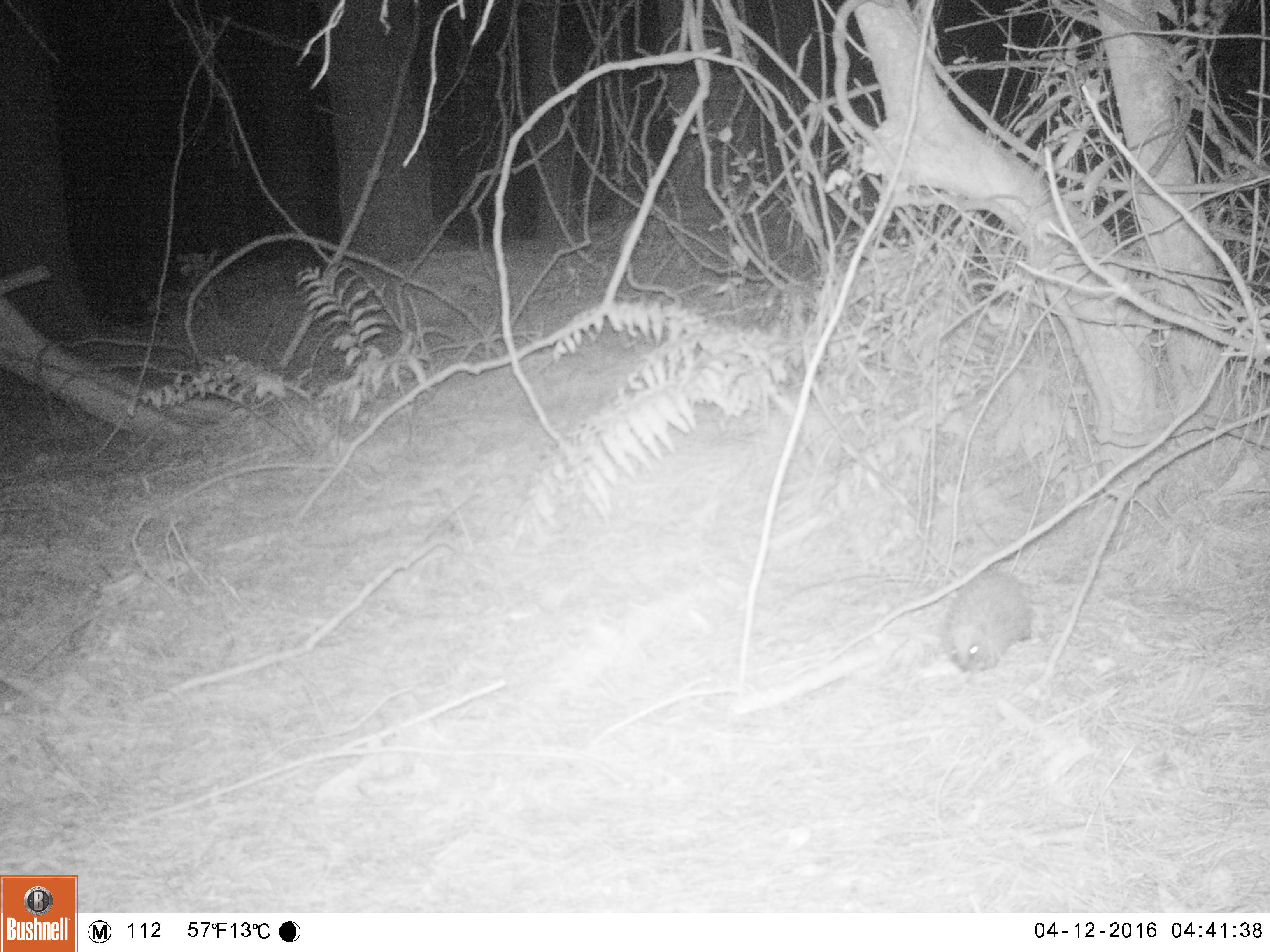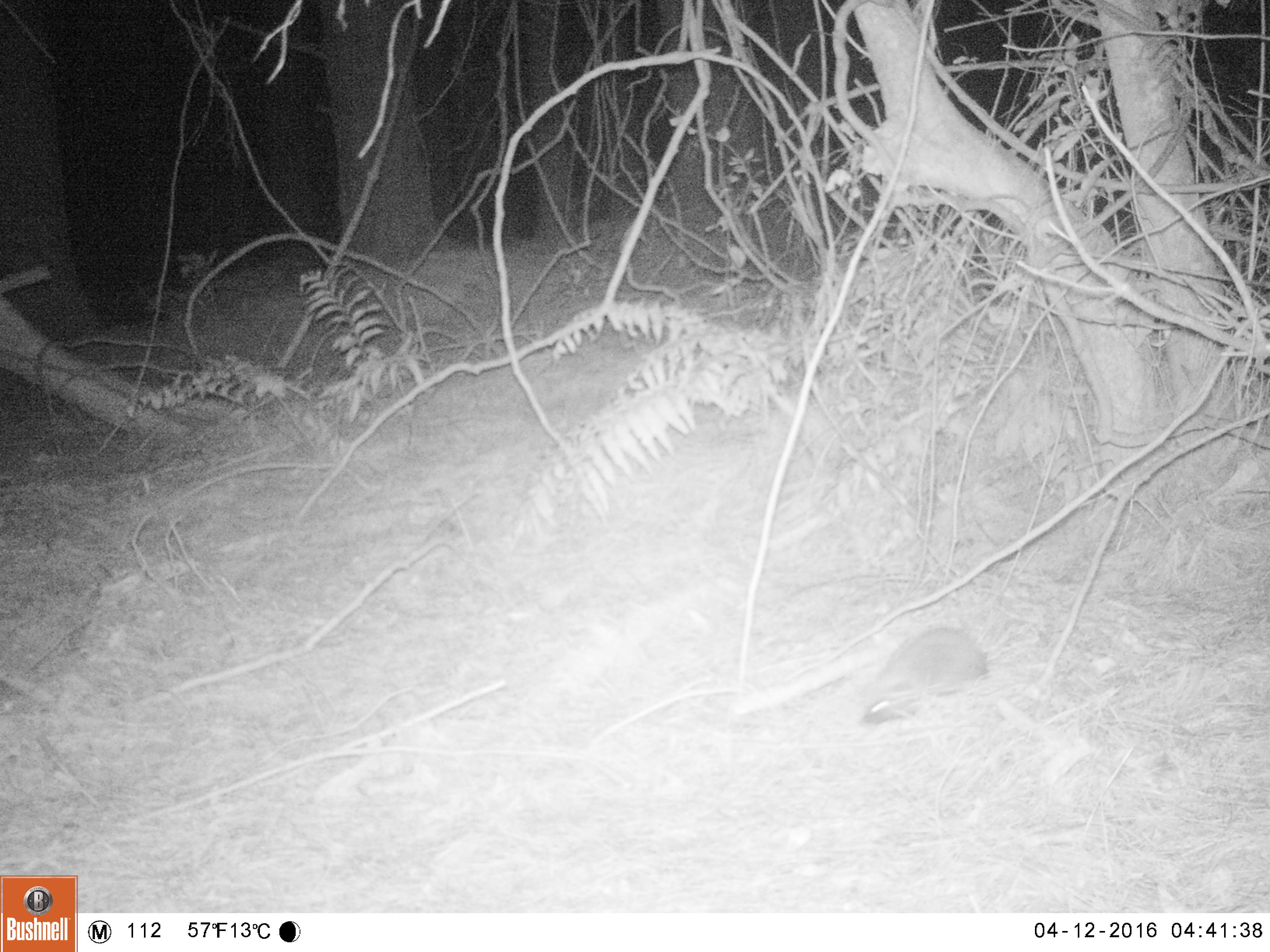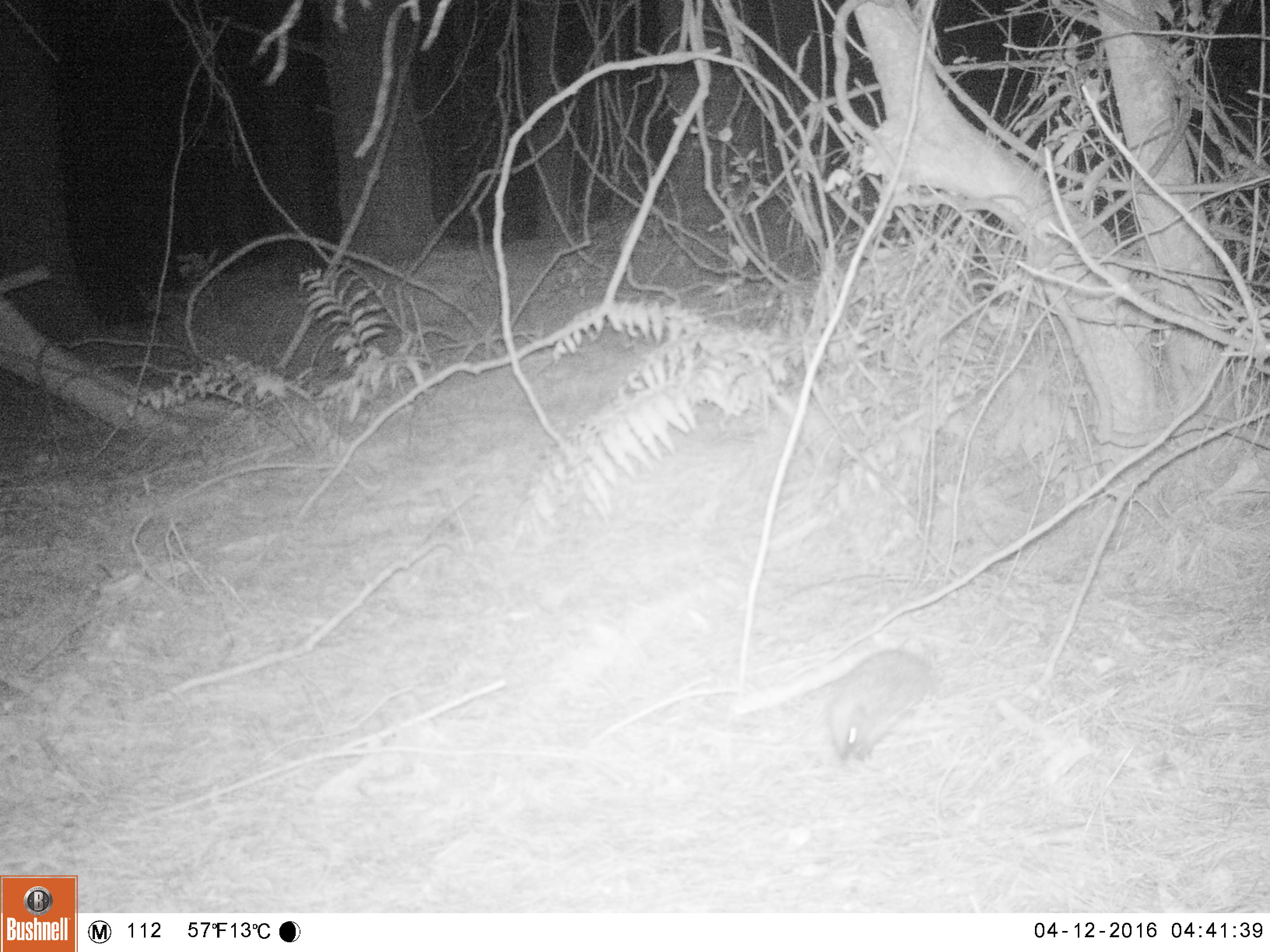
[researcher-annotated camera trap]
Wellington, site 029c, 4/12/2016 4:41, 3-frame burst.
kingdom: Animalia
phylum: Chordata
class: Mammalia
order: Eulipotyphla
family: Erinaceidae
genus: Erinaceus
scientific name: Erinaceus europaeus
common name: hedgehog